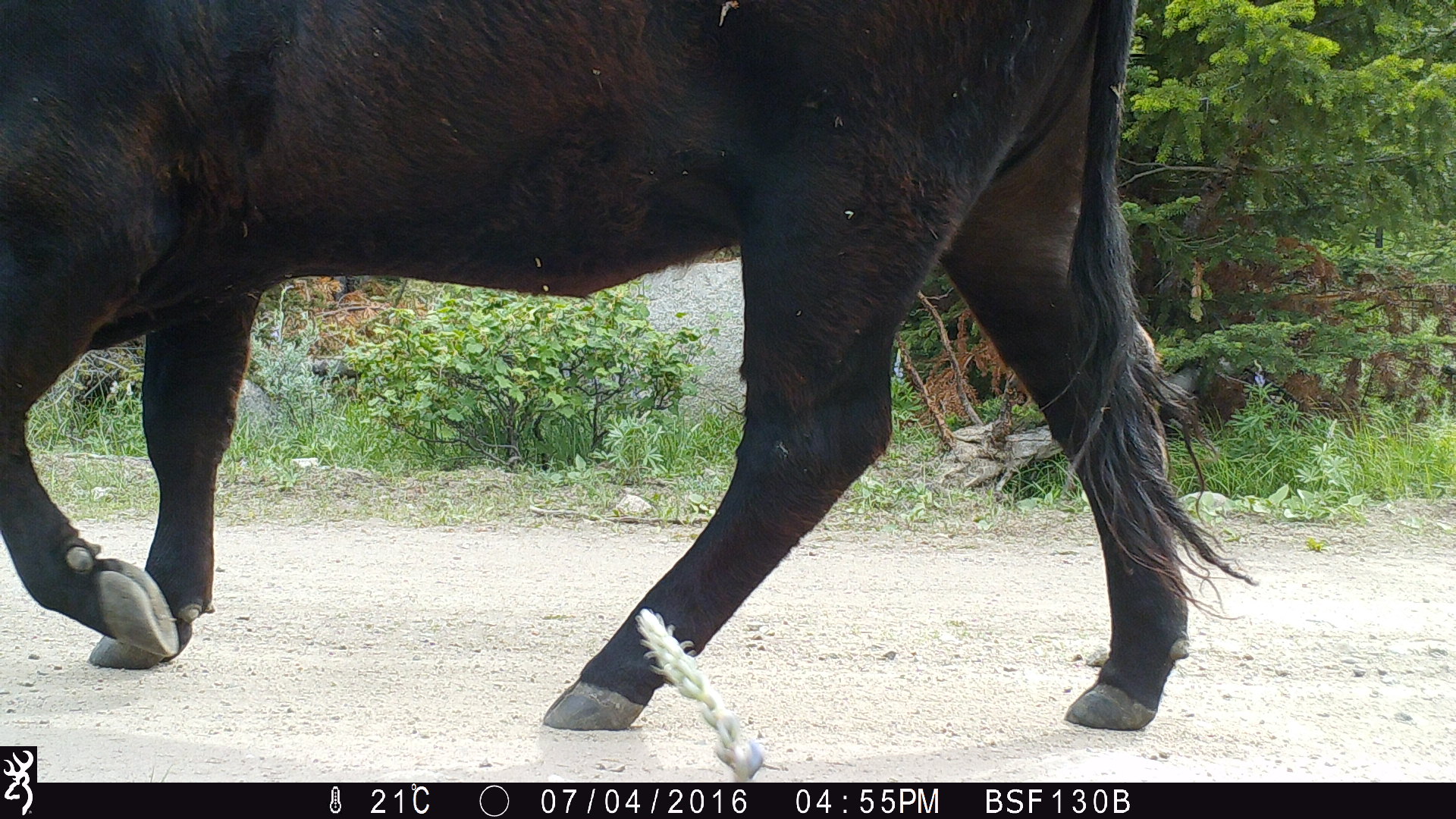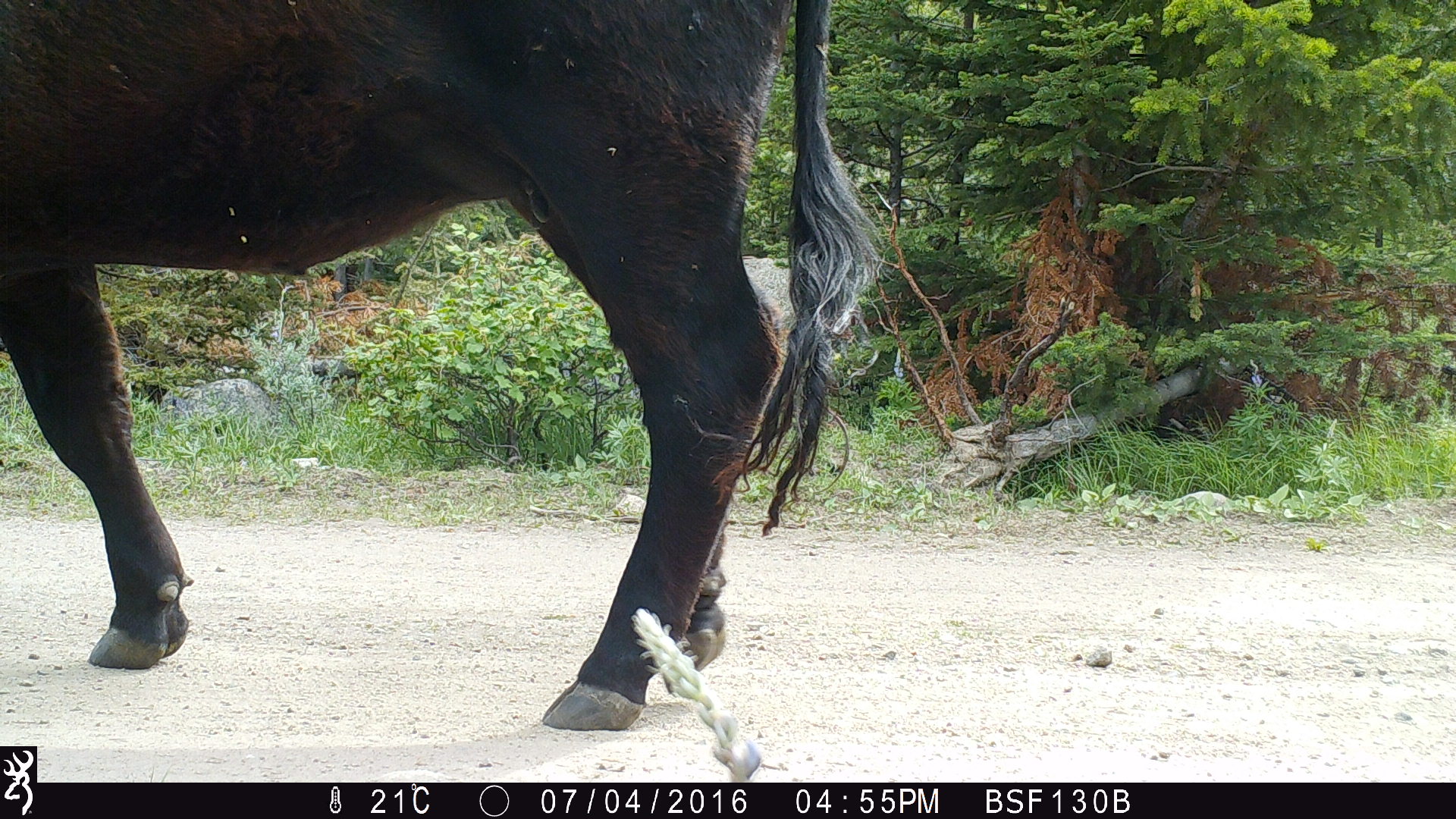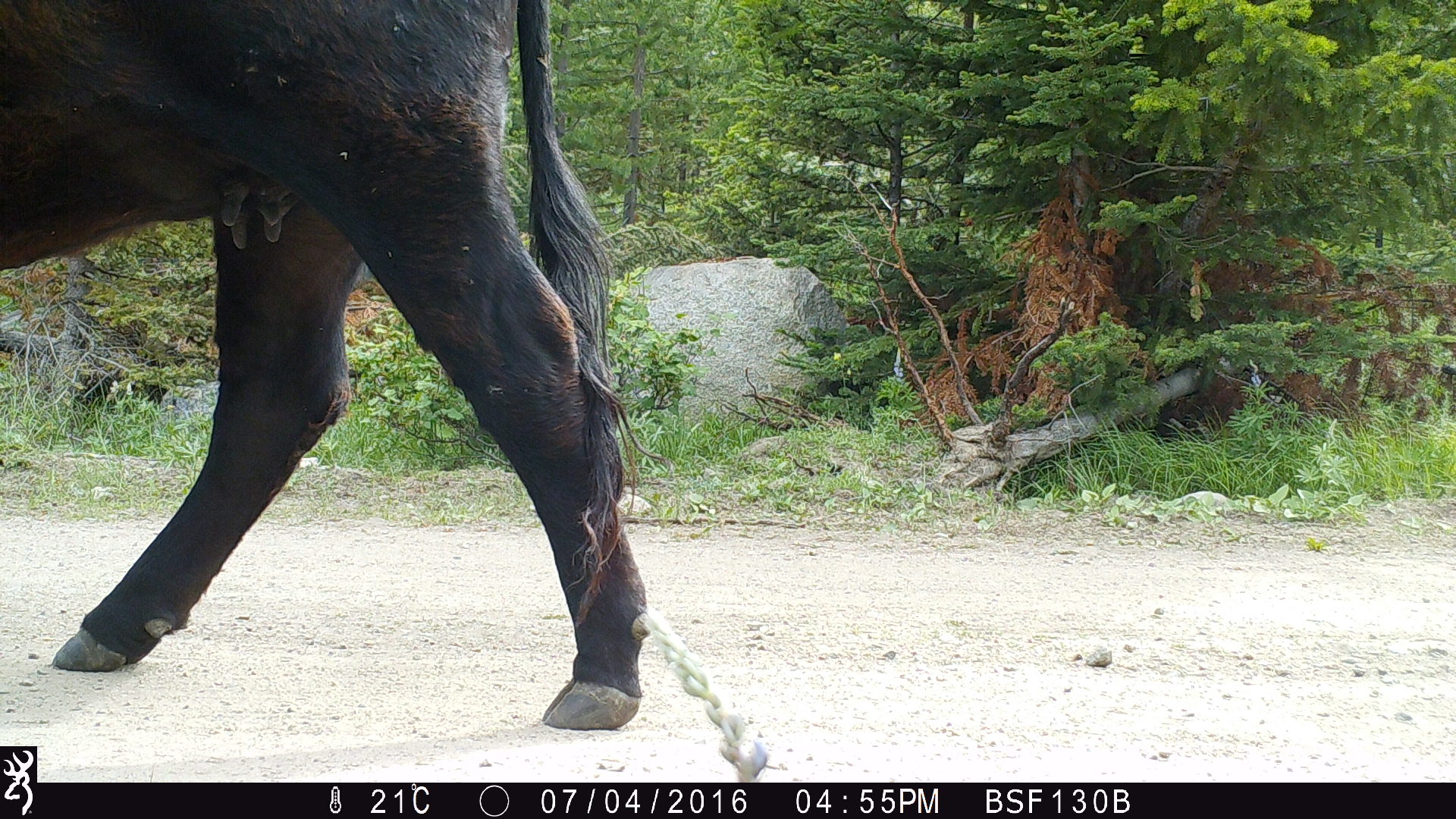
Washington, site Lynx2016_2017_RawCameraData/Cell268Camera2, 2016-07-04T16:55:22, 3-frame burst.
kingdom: Animalia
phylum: Chordata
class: Mammalia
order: Artiodactyla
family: Bovidae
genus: Bos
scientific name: Bos taurus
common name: domestic cattle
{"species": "domestic cattle (Bos taurus)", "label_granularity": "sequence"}